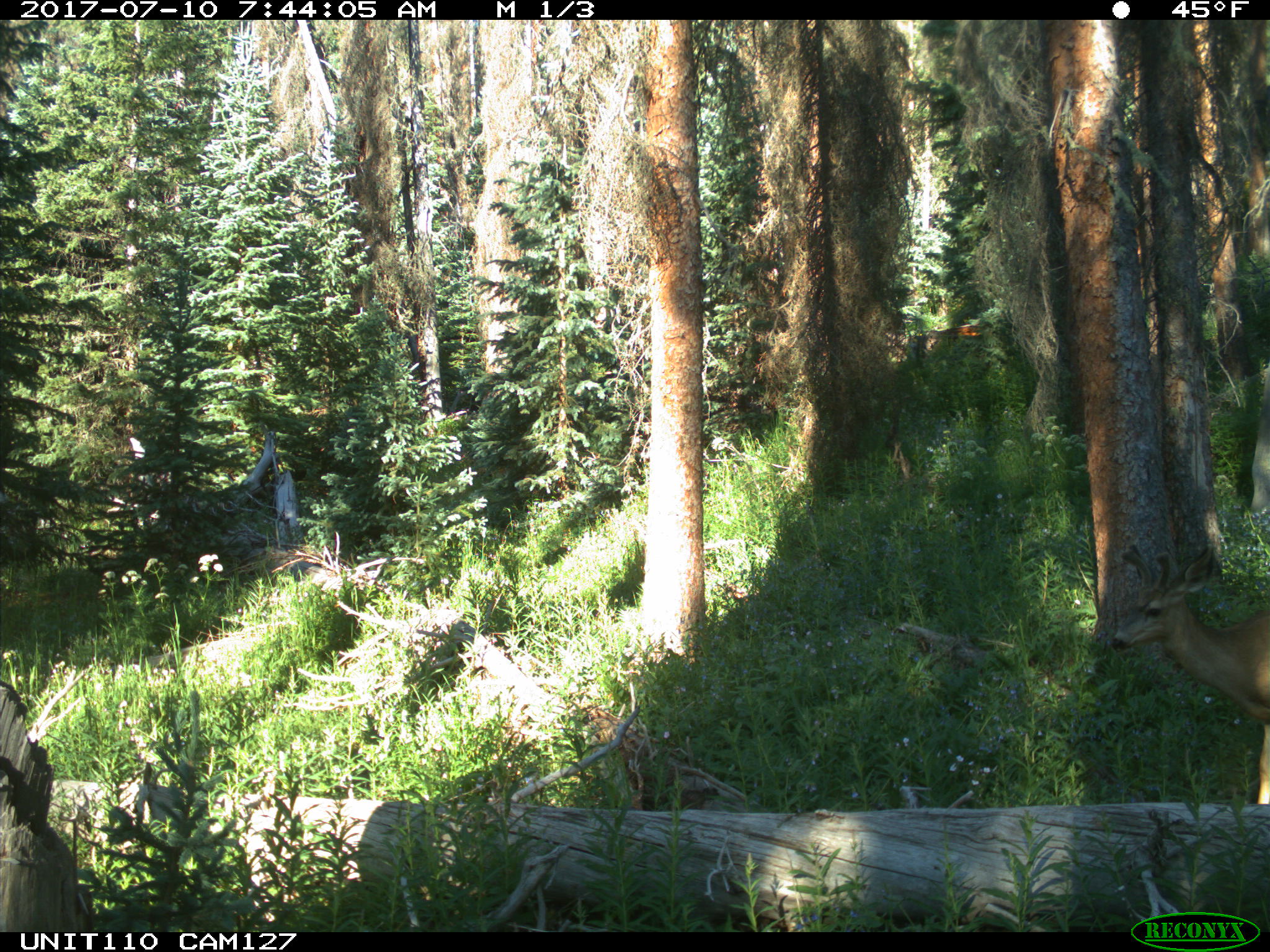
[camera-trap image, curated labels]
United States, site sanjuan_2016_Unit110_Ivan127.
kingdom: Animalia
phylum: Chordata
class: Mammalia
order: Artiodactyla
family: Cervidae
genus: Odocoileus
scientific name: Odocoileus hemionus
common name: mule deer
Odocoileus hemionus (mule deer).